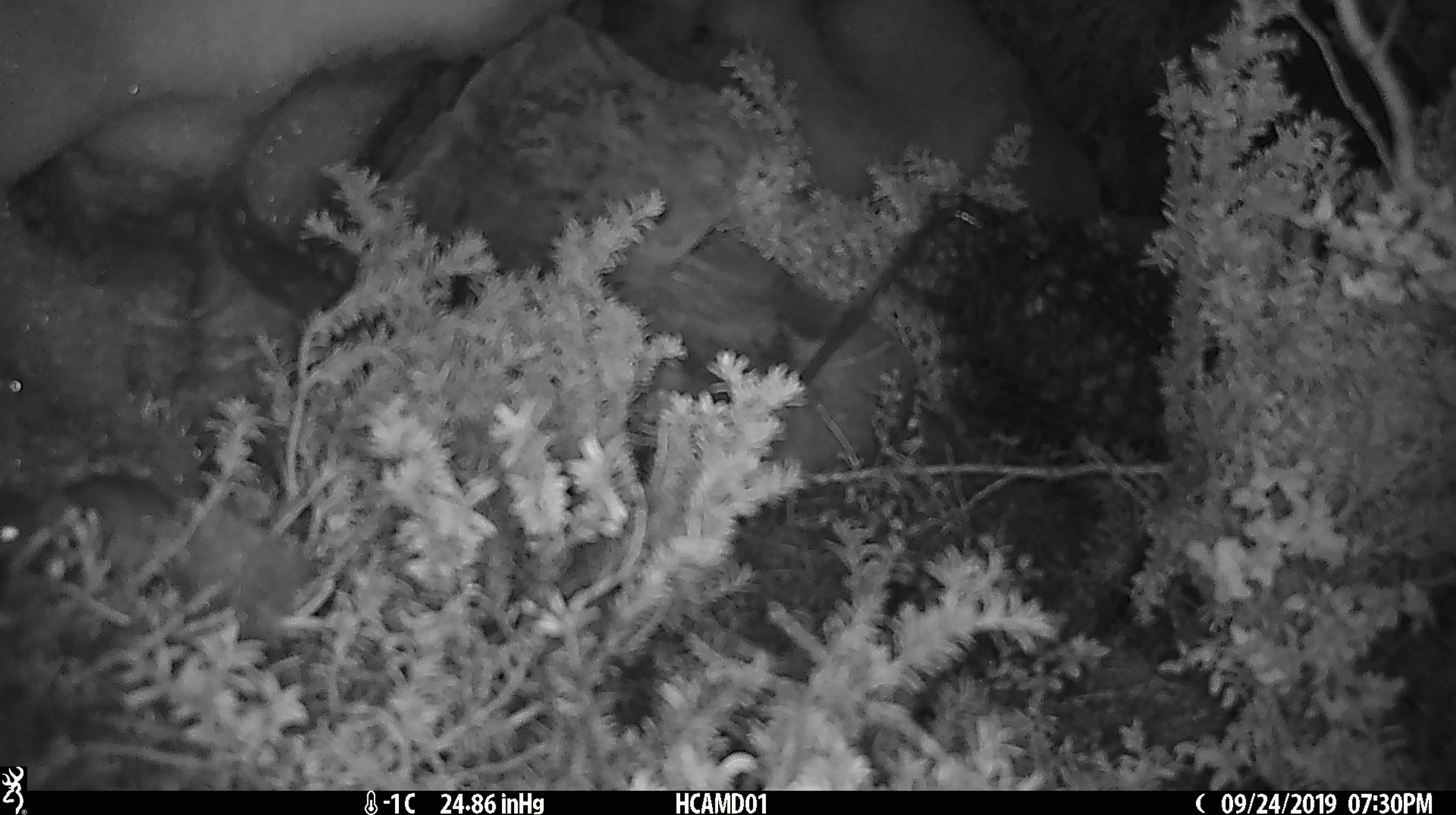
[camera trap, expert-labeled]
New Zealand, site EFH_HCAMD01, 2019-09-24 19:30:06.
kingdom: Animalia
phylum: Chordata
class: Mammalia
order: Rodentia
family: Muridae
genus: Mus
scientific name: Mus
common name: mouse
Mouse (Mus).